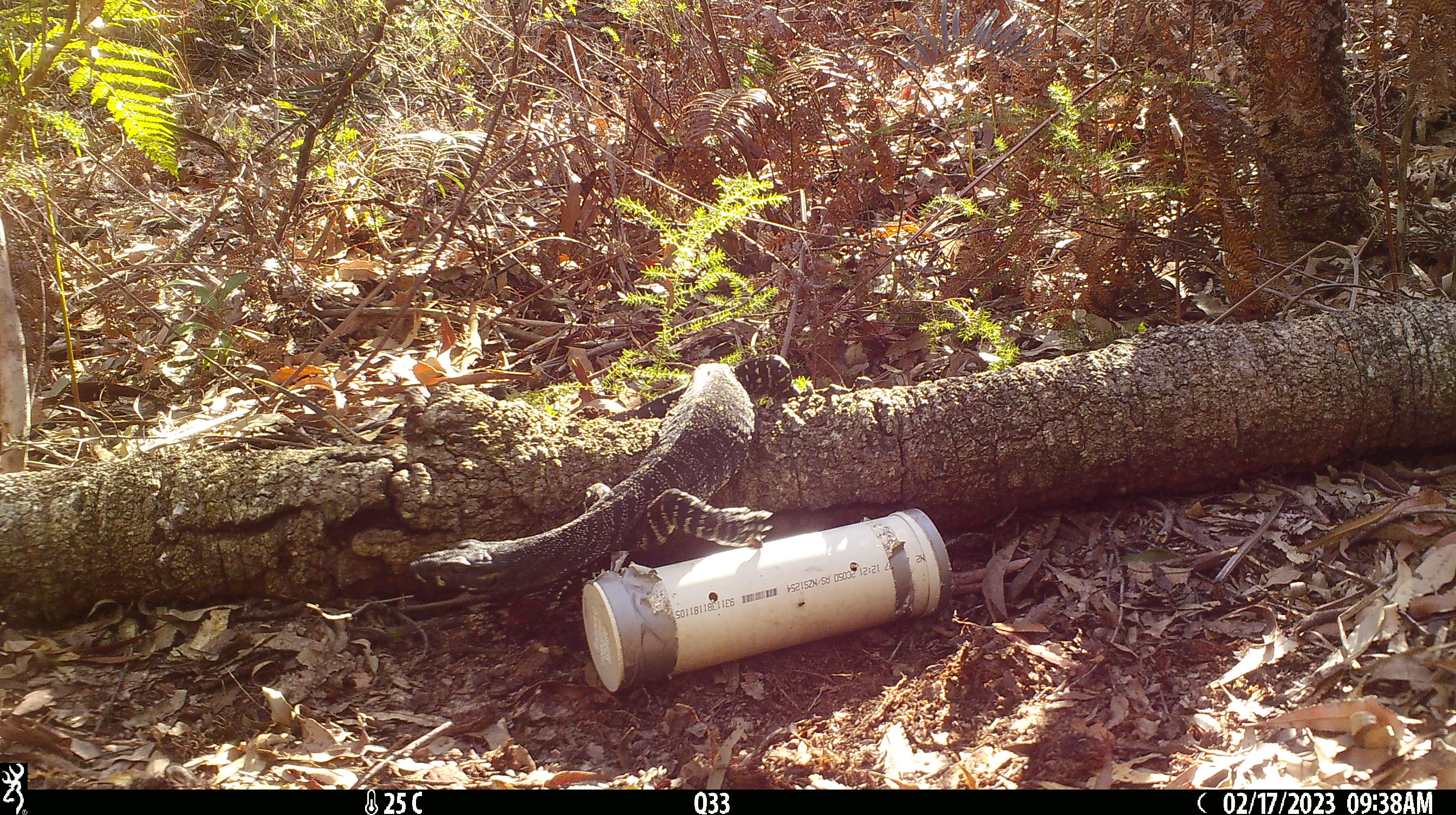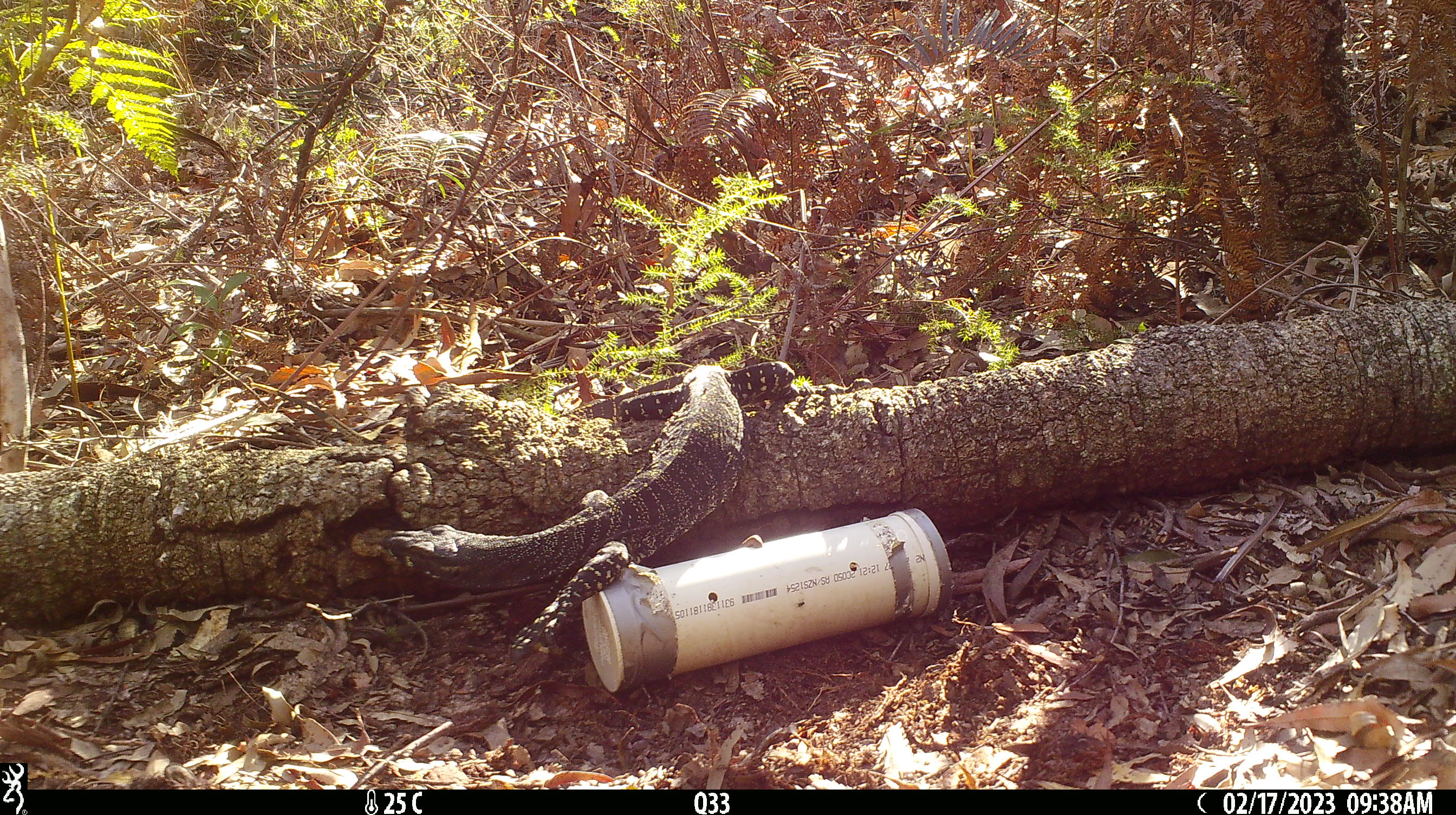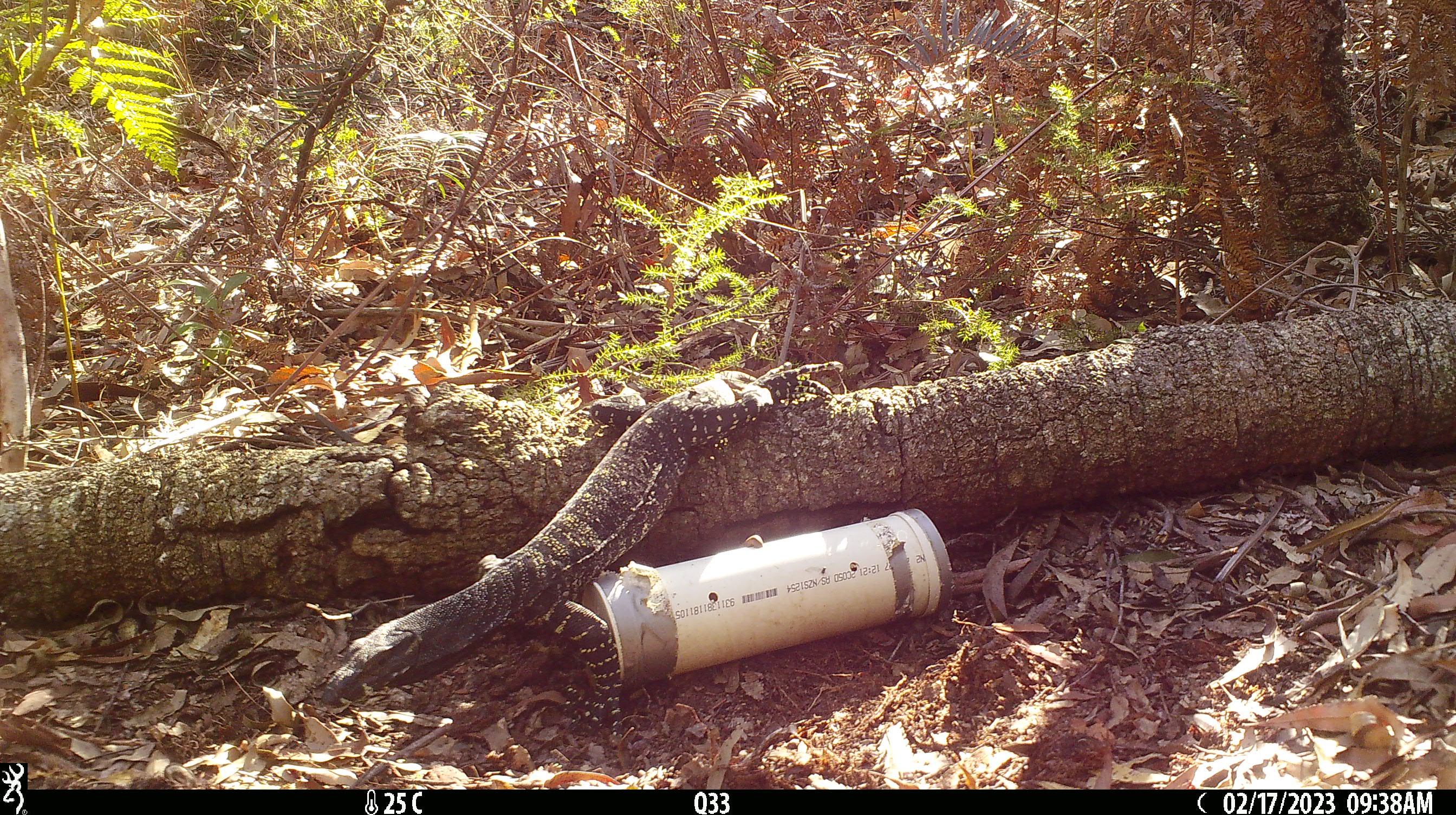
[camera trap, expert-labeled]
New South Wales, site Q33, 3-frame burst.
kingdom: Animalia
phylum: Chordata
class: Reptilia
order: Squamata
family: Varanidae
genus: Varanus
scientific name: Varanus varius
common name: lace monitor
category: goanna